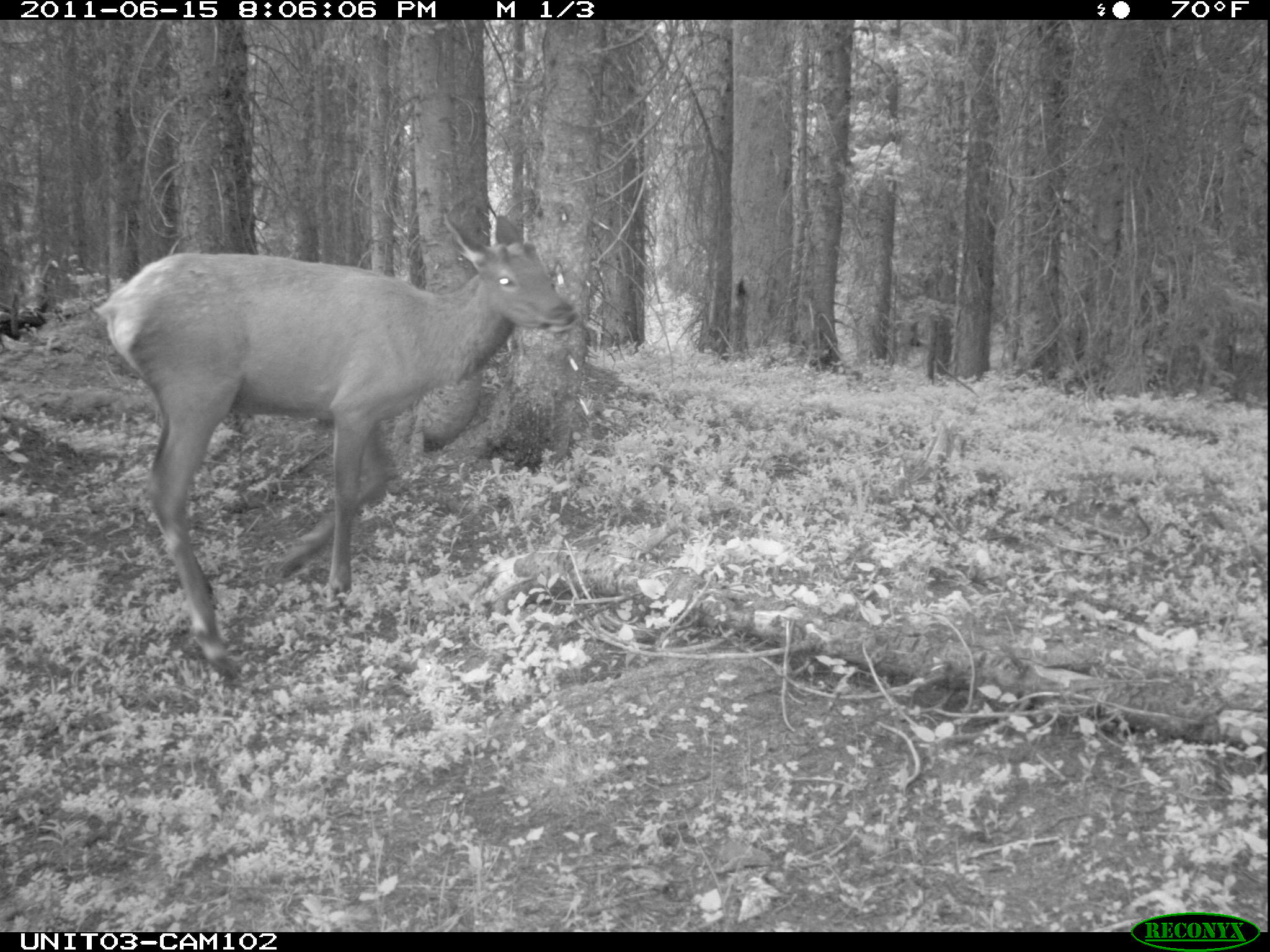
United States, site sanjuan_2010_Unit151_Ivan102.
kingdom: Animalia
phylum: Chordata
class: Mammalia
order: Artiodactyla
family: Cervidae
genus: Cervus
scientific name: Cervus elaphus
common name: red deer